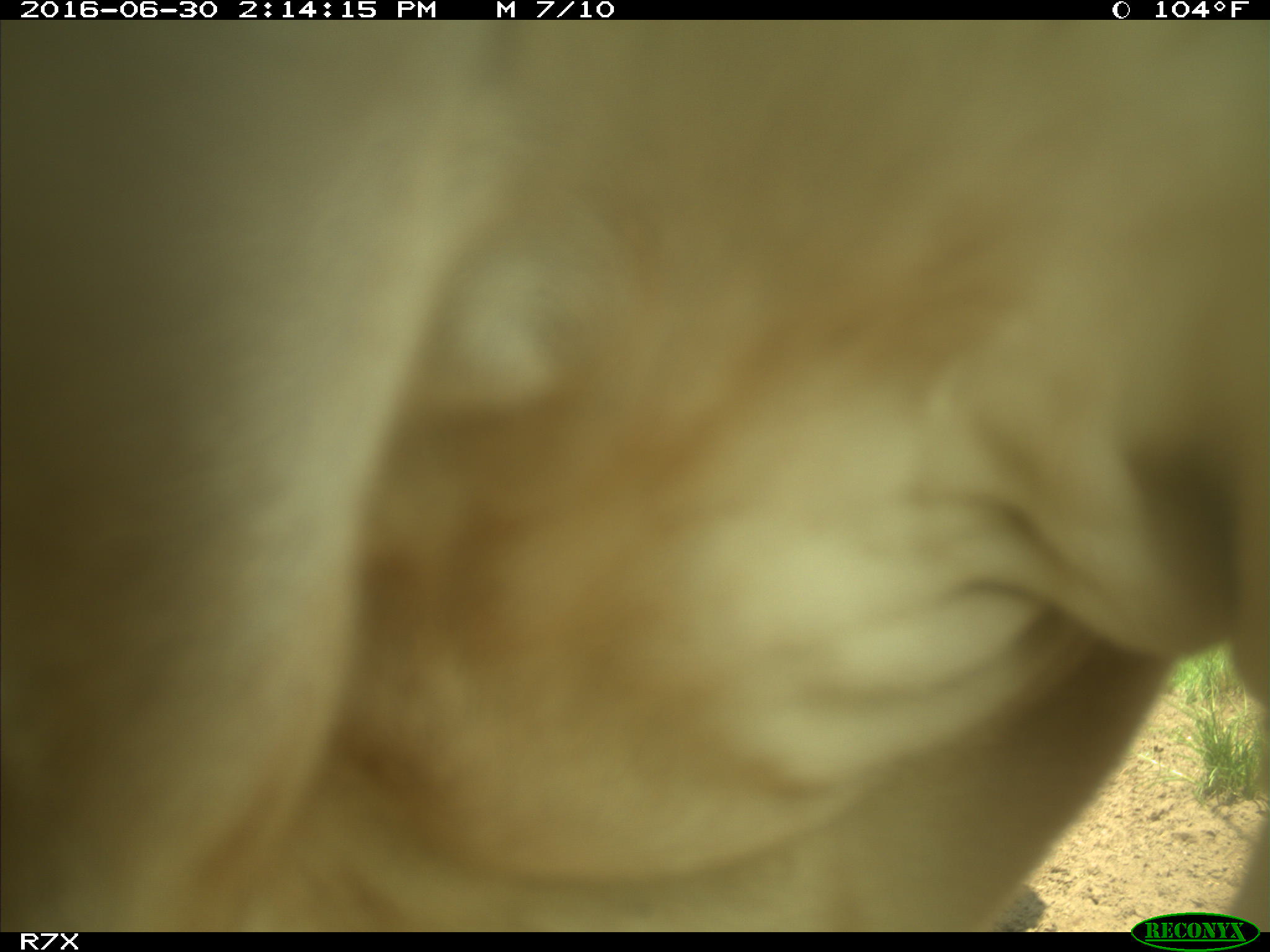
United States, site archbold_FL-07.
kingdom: Animalia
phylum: Chordata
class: Mammalia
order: Artiodactyla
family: Bovidae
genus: Bos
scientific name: Bos taurus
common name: domestic cow